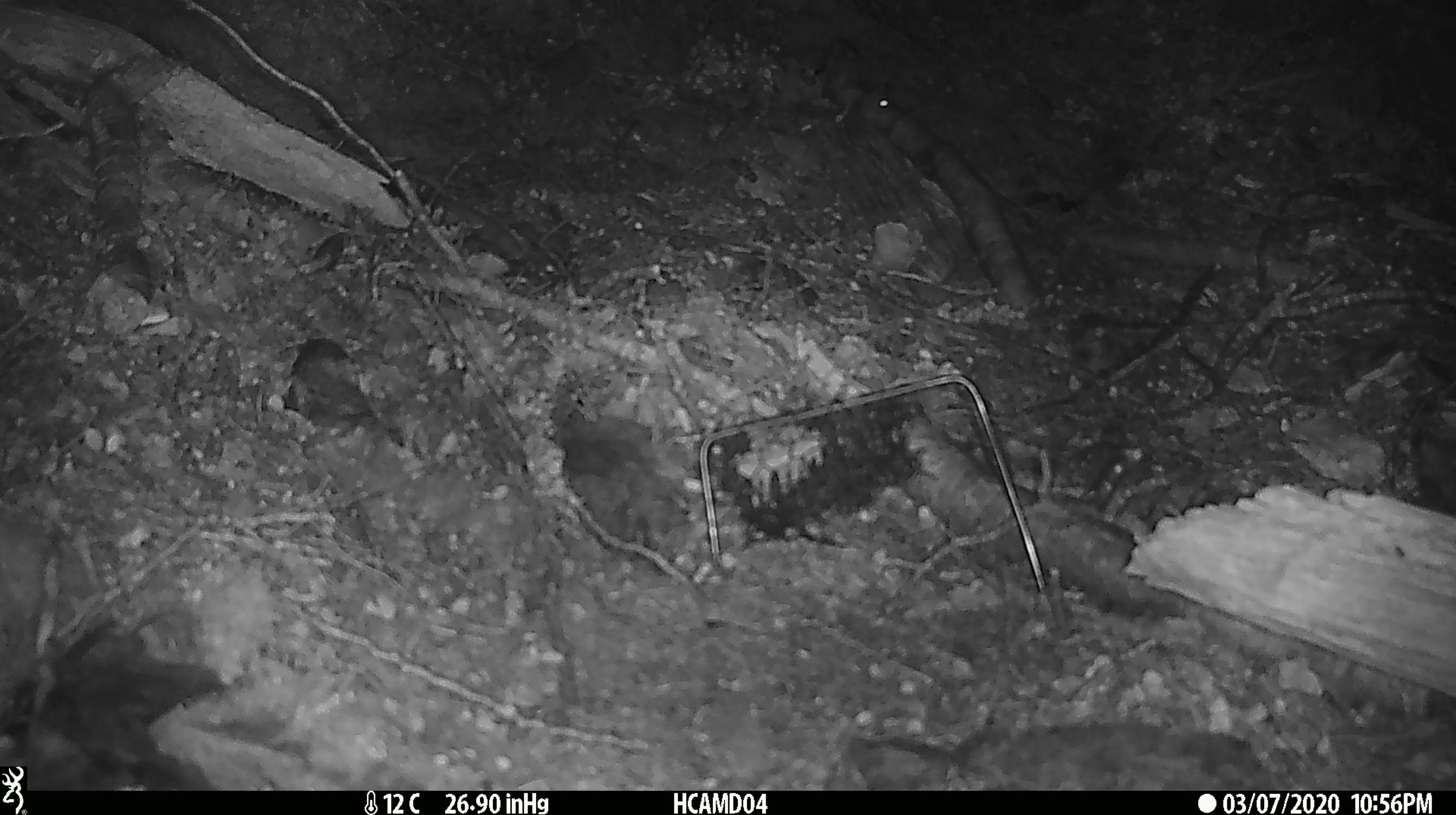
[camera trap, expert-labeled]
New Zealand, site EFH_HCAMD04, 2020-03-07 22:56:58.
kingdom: Animalia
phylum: Chordata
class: Mammalia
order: Rodentia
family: Muridae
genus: Mus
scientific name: Mus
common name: mouse